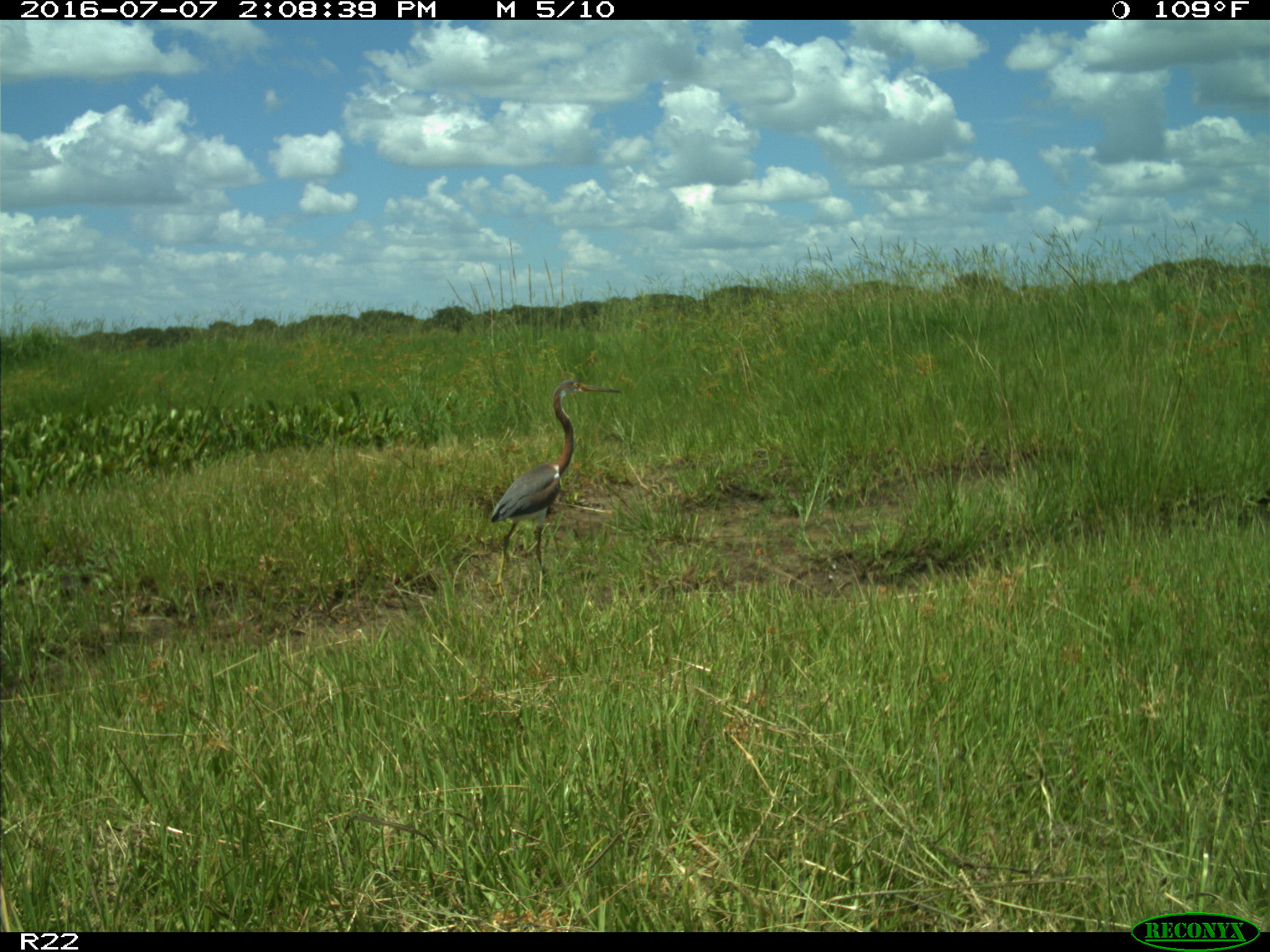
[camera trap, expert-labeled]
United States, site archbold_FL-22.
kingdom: Animalia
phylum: Chordata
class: Aves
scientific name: Aves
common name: birds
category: unidentified bird